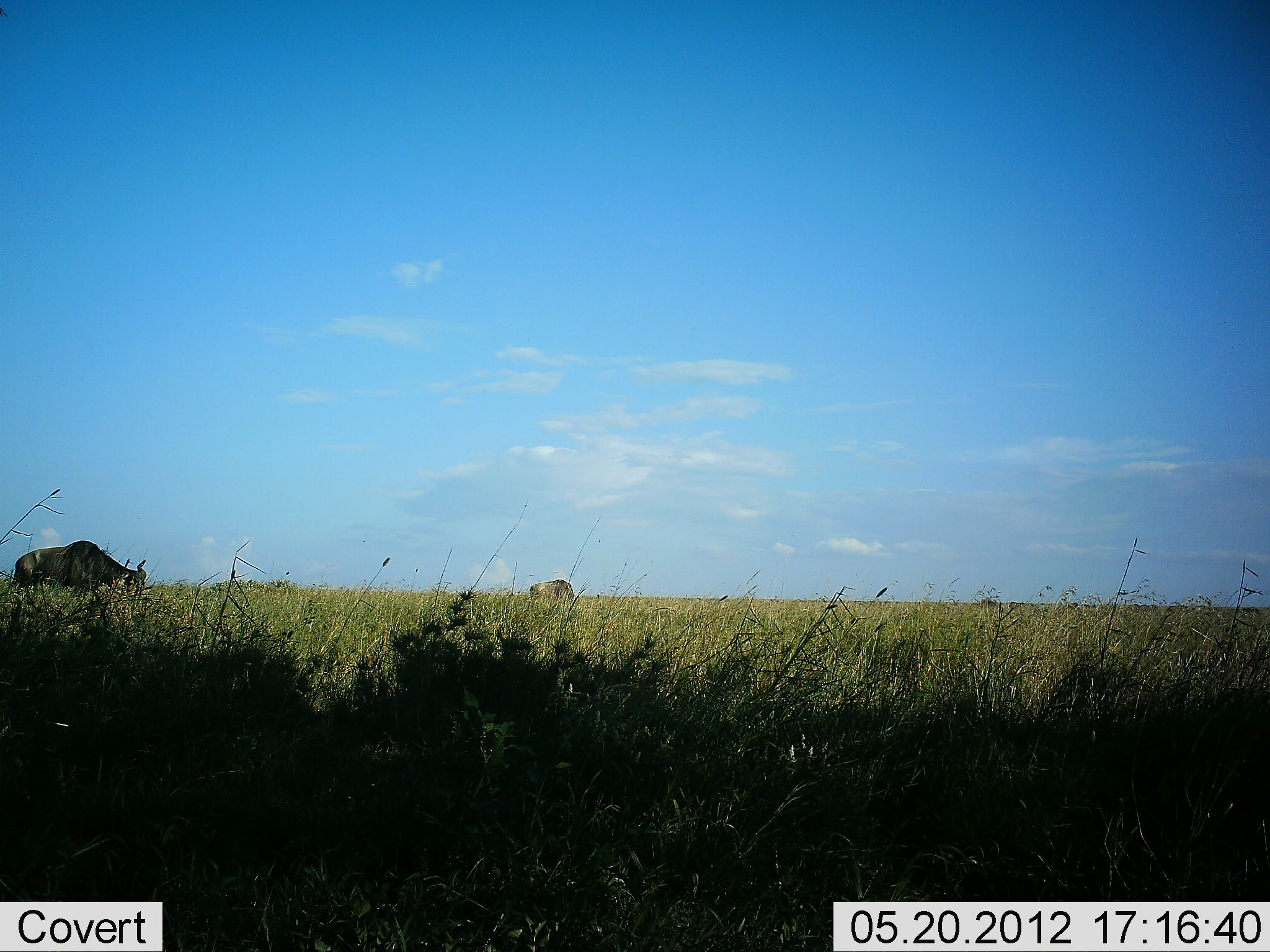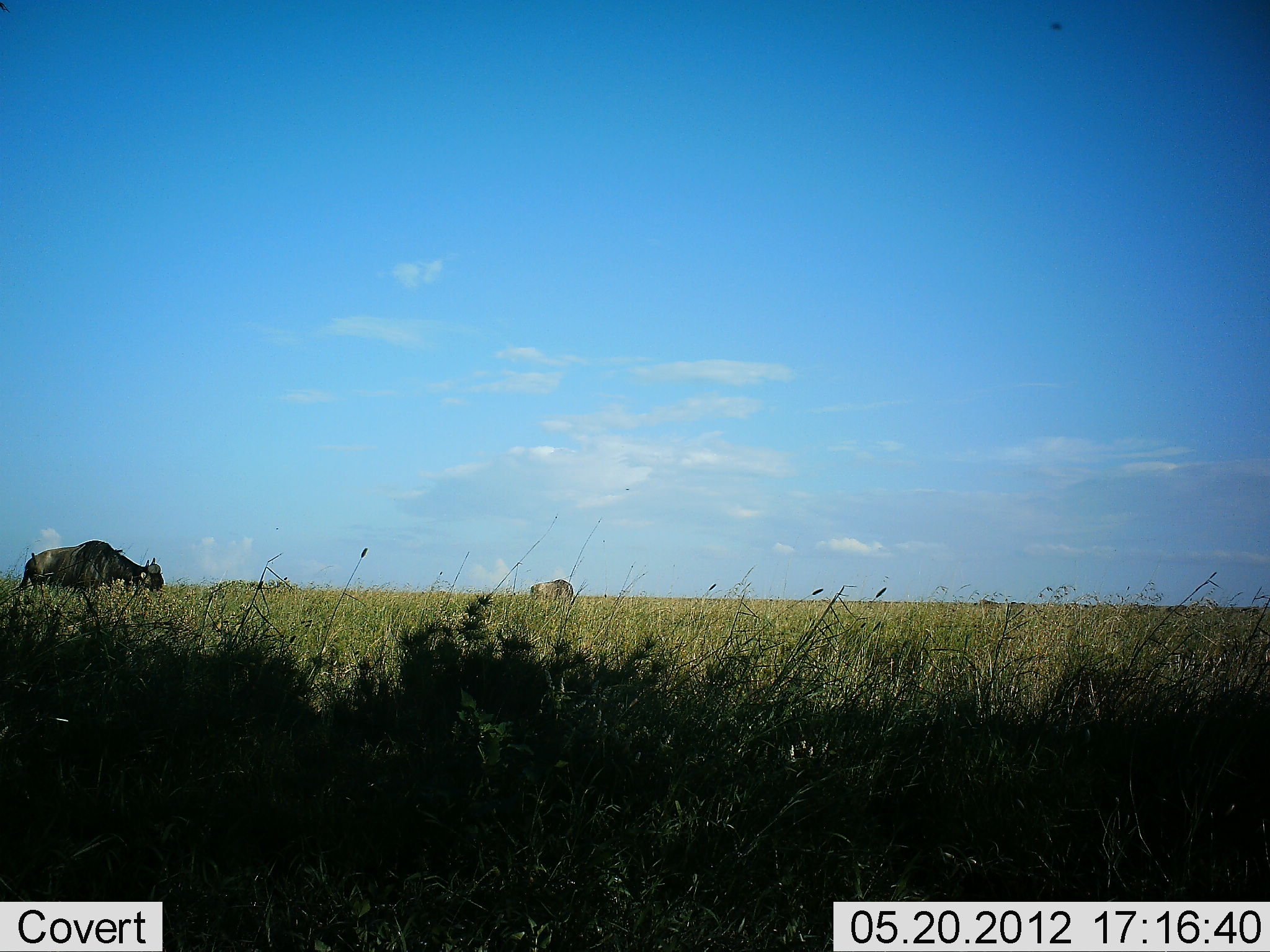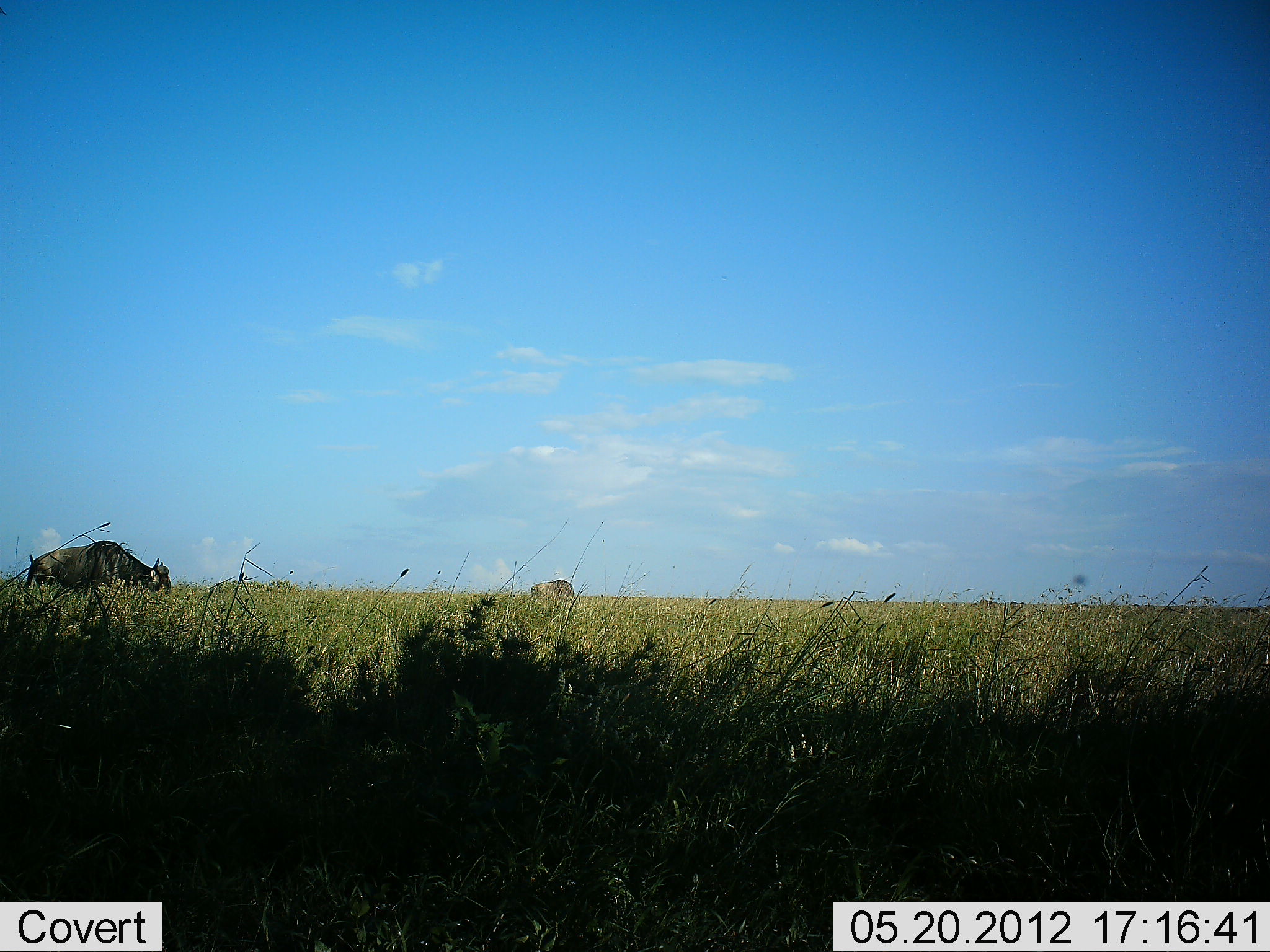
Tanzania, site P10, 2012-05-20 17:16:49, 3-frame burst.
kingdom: Animalia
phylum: Chordata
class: Mammalia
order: Artiodactyla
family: Bovidae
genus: Connochaetes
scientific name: Connochaetes taurinus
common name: blue wildebeest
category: wildebeest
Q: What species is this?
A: Wildebeest (blue wildebeest) (Connochaetes taurinus).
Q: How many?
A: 2.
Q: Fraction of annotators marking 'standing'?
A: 73%.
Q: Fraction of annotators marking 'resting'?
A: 0%.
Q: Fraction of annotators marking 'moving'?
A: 45%.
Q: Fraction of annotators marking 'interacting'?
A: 0%.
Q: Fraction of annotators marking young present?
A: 0%.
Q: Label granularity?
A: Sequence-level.